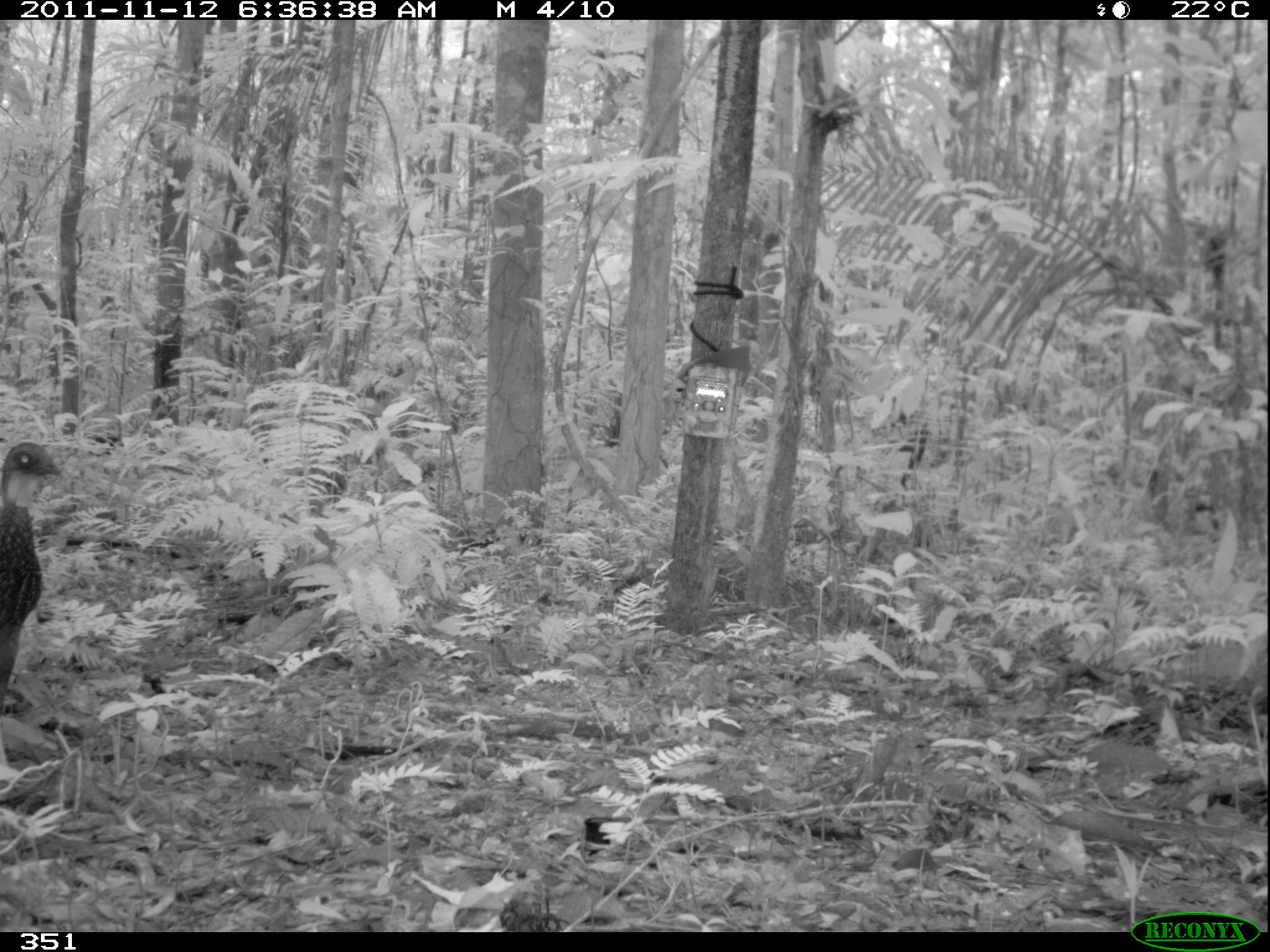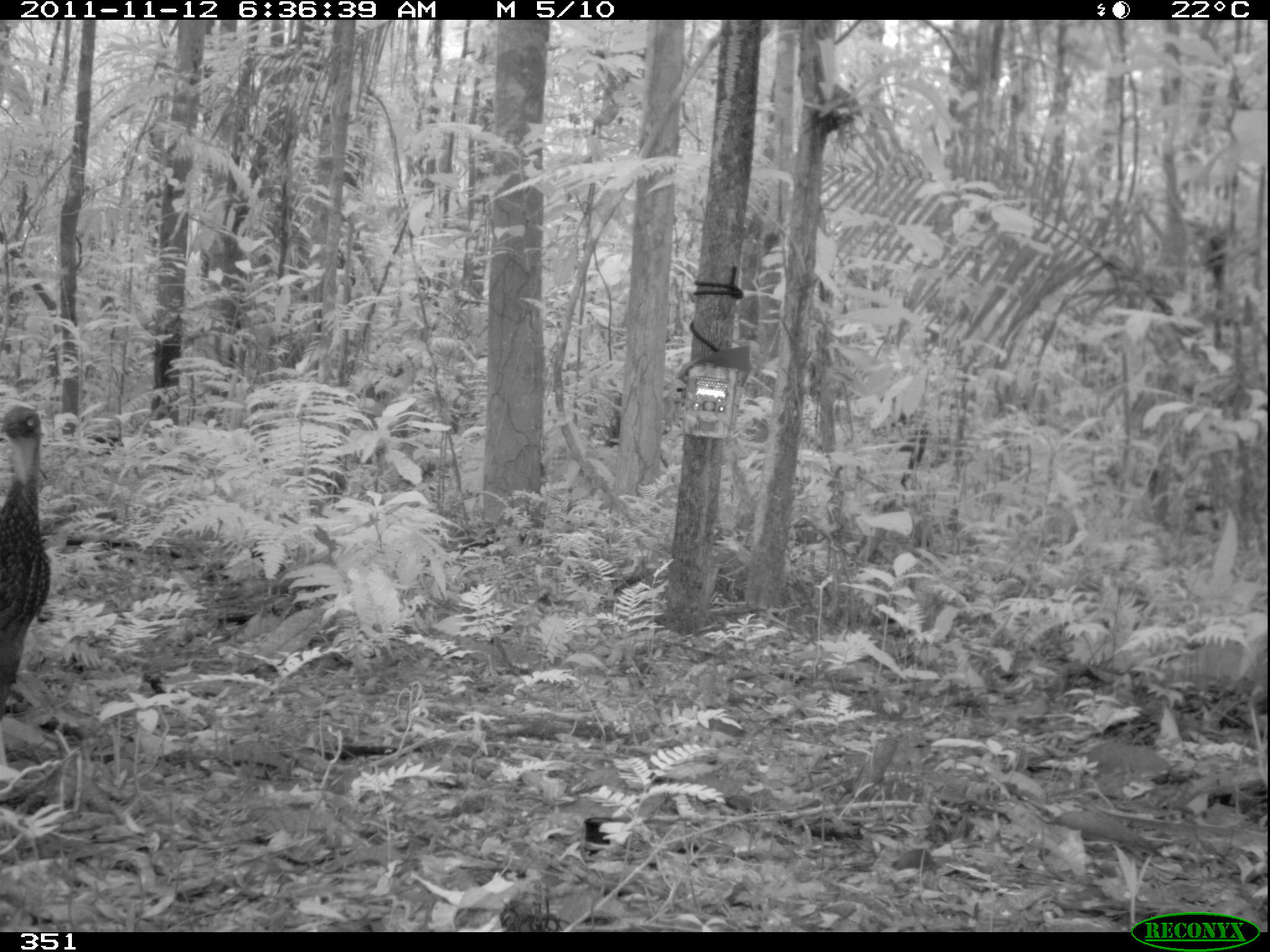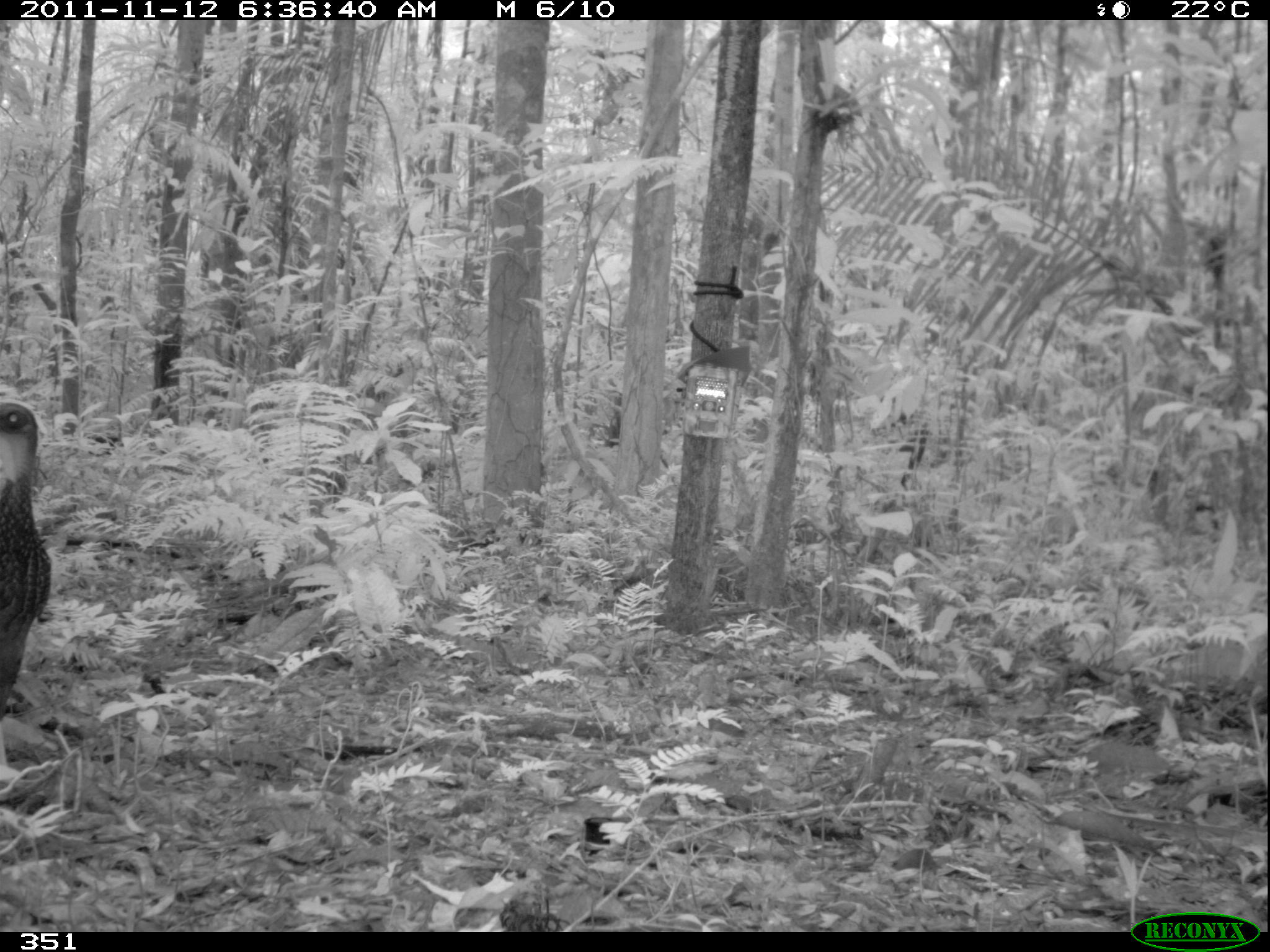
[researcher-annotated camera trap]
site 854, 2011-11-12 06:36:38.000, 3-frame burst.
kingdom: Animalia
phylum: Chordata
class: Aves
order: Galliformes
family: Cracidae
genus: Penelope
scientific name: Penelope jacquacu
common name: spix's guan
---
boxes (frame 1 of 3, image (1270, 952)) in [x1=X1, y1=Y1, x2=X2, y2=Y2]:
penelope jacquacu: [x1=0, y1=442, x2=62, y2=718]